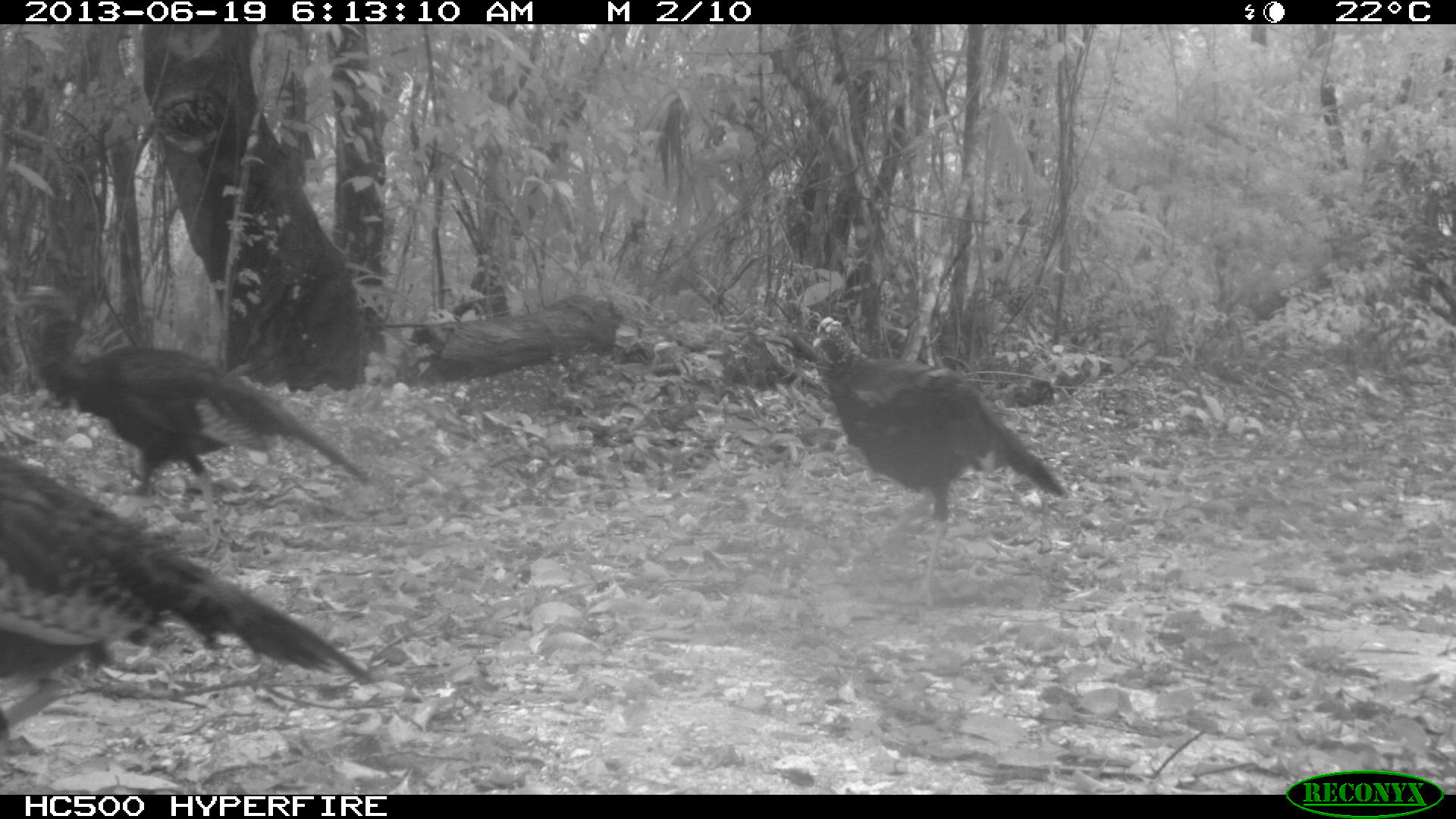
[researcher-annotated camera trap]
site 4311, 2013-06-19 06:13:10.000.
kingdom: Animalia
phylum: Chordata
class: Aves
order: Galliformes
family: Phasianidae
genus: Meleagris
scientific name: Meleagris ocellata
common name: ocellated turkey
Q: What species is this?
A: Meleagris ocellata (ocellated turkey).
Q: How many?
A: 3.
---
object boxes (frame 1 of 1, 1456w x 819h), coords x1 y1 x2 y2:
meleagris ocellata: 1 450 373 732; 11 280 375 561; 808 312 1067 614